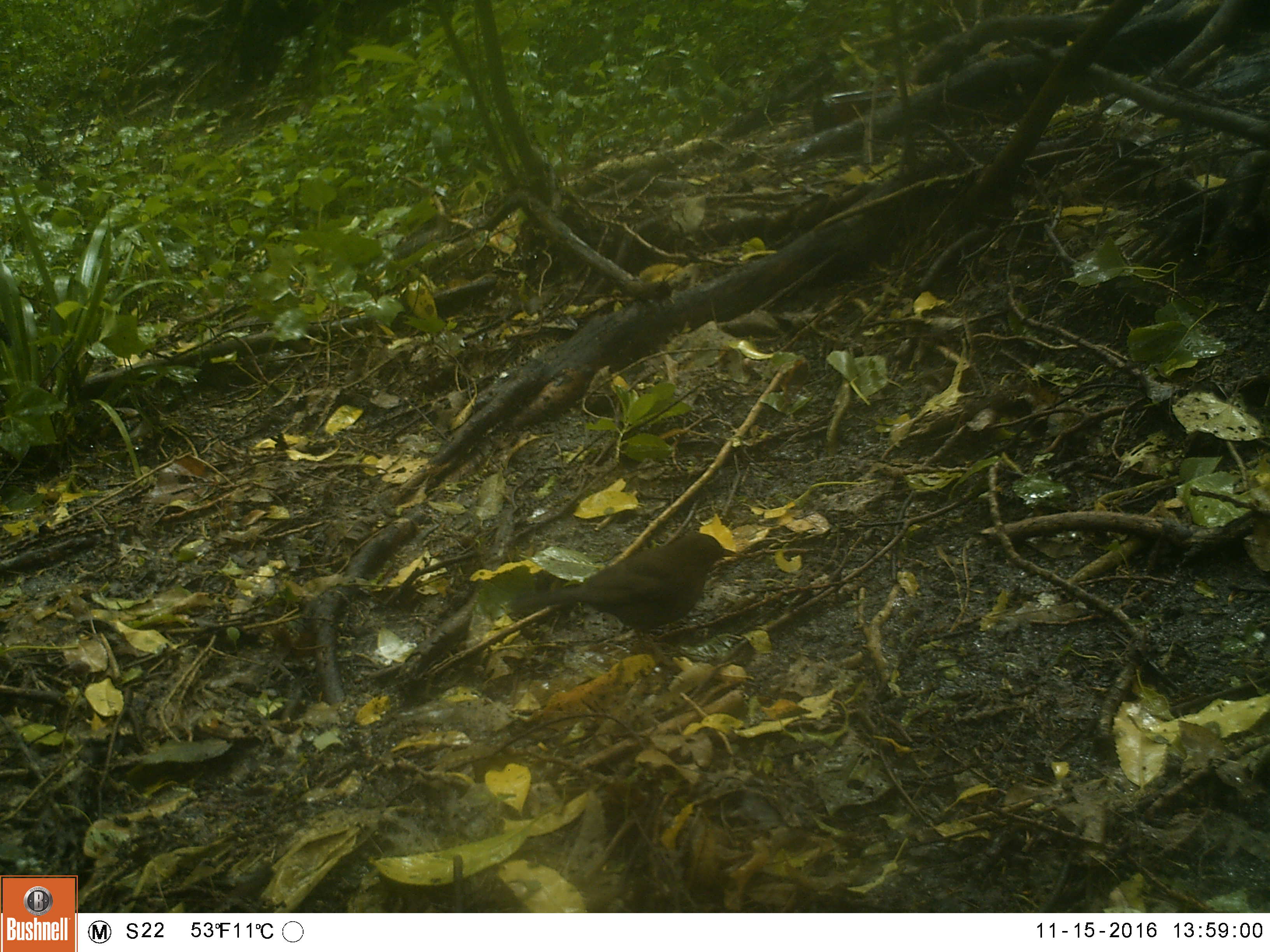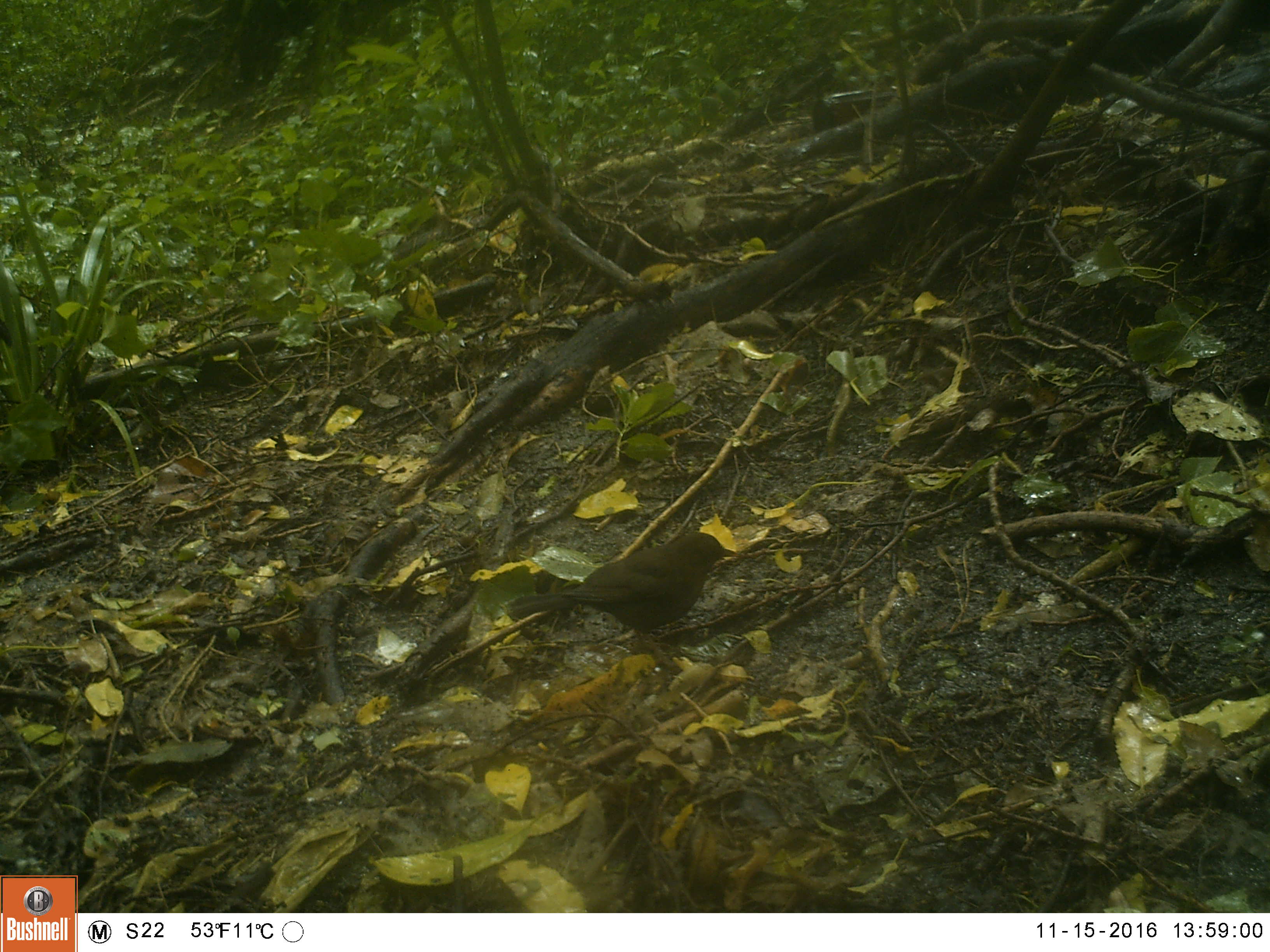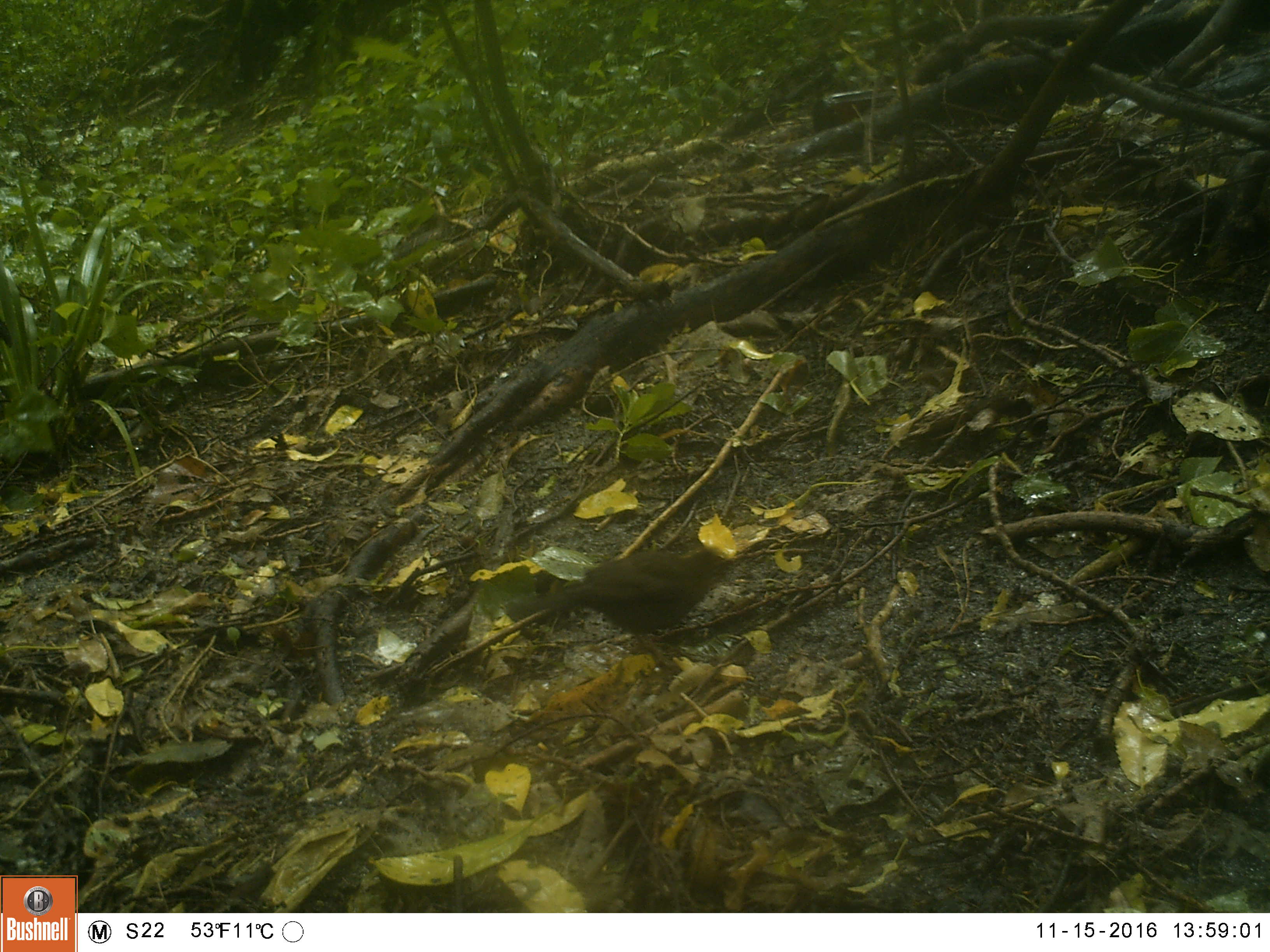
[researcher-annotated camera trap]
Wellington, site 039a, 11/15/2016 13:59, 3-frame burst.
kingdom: Animalia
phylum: Chordata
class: Aves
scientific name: Aves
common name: bird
Bird (Aves).